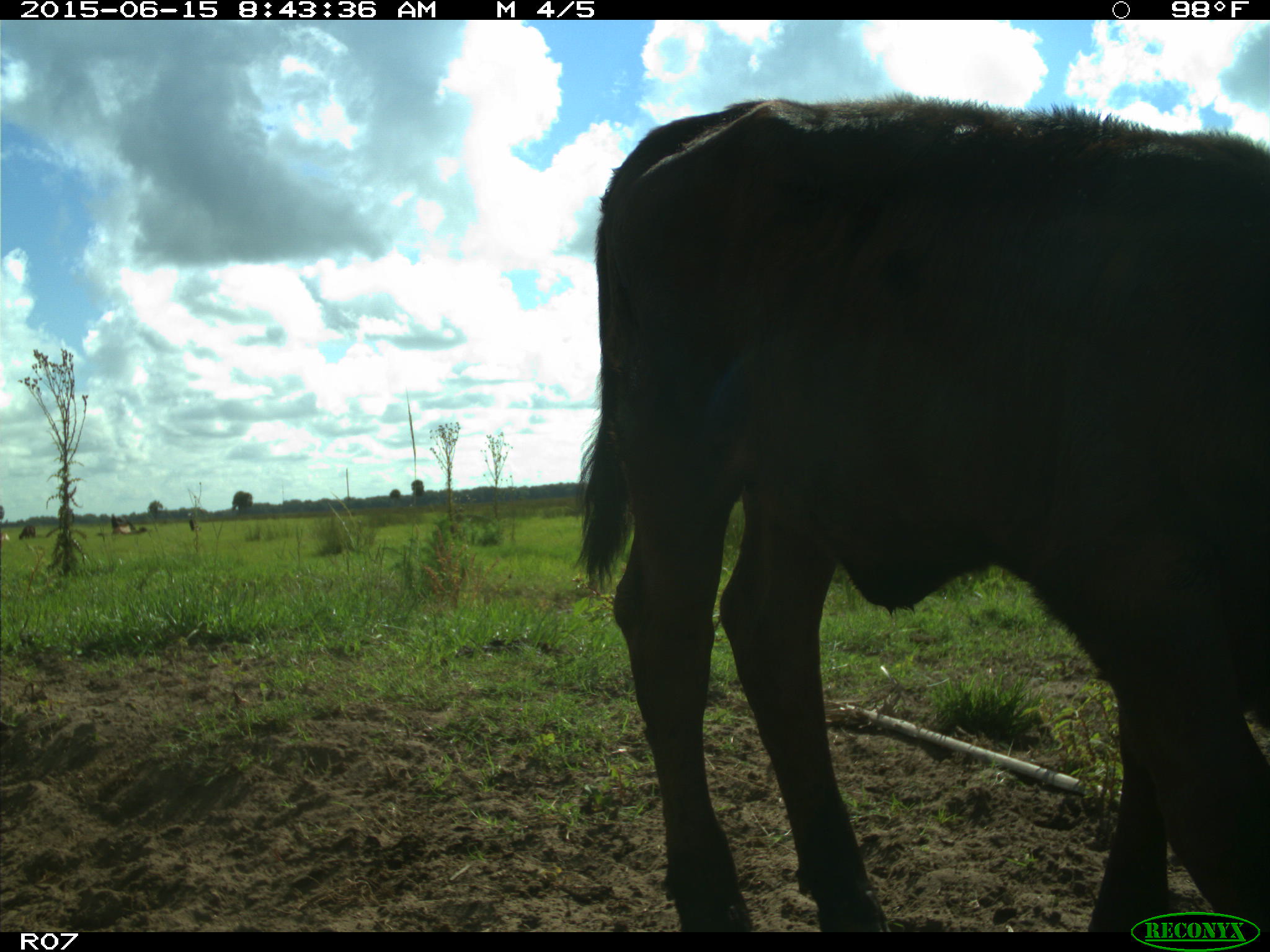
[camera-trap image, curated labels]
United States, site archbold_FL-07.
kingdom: Animalia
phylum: Chordata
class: Mammalia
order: Artiodactyla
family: Bovidae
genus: Bos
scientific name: Bos taurus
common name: domestic cow